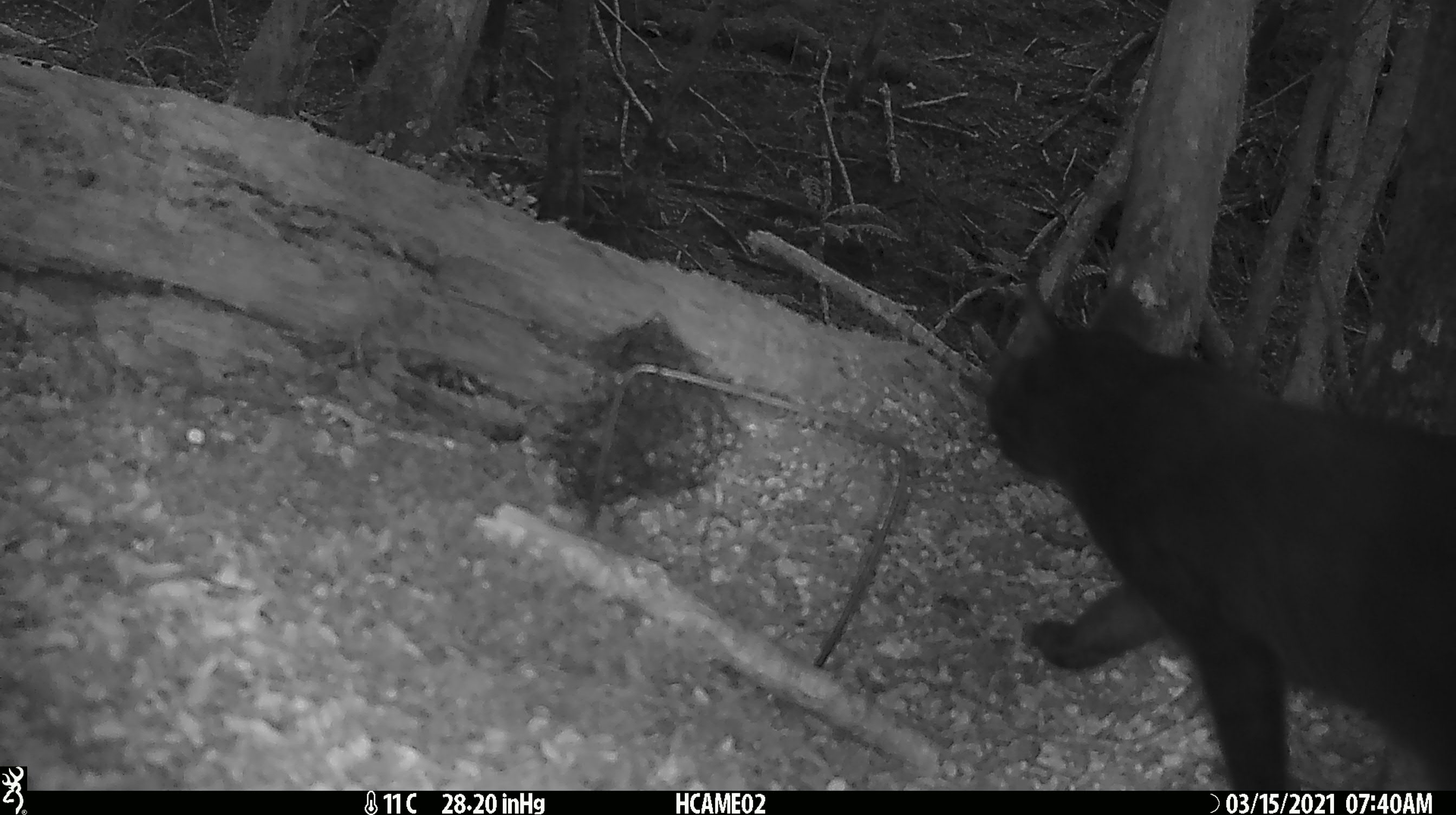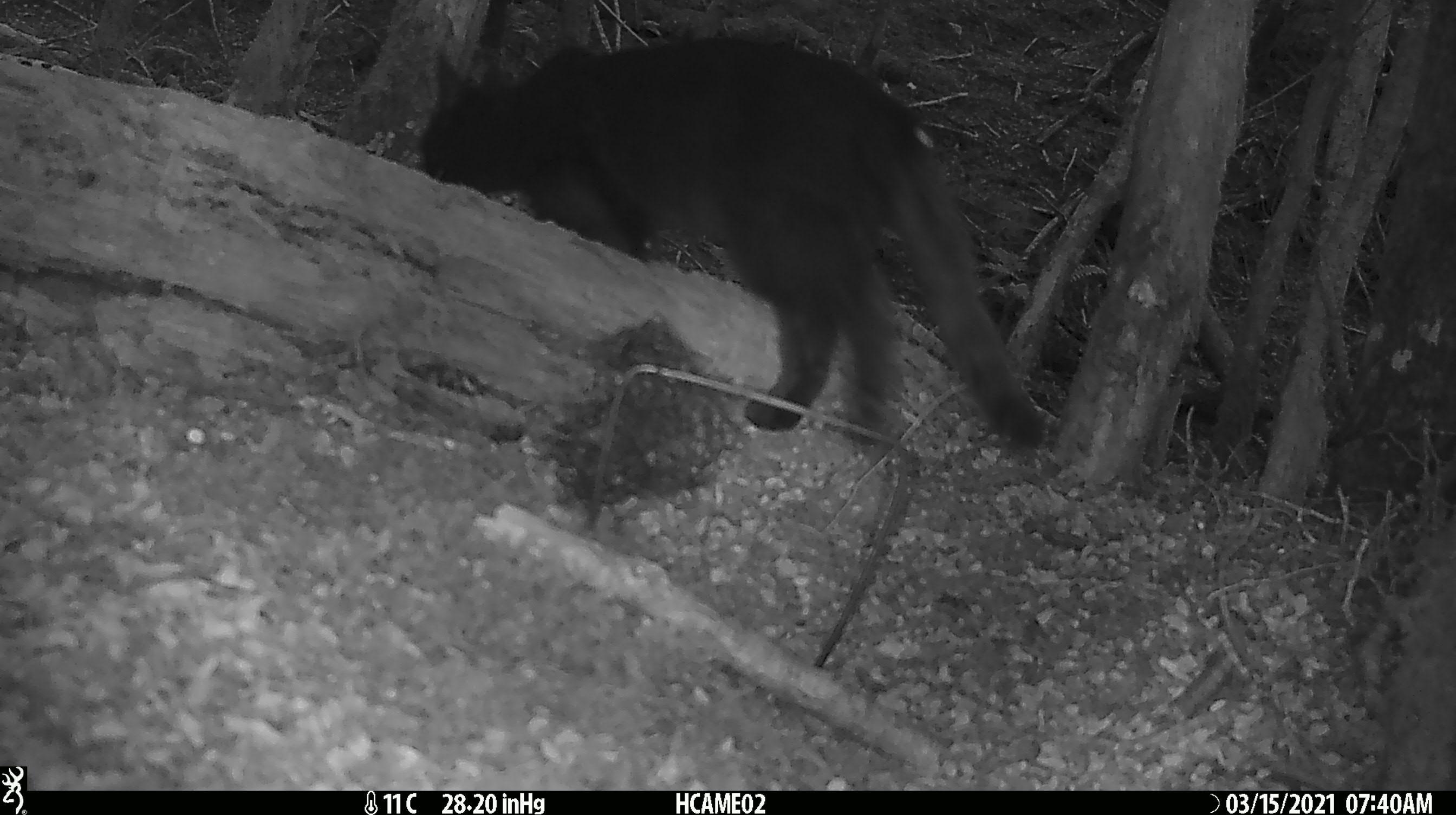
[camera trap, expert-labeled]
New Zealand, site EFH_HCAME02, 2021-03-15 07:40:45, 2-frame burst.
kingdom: Animalia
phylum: Chordata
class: Mammalia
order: Carnivora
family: Felidae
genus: Felis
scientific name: Felis catus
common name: domestic cat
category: cat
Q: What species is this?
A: Cat (domestic cat) (Felis catus).